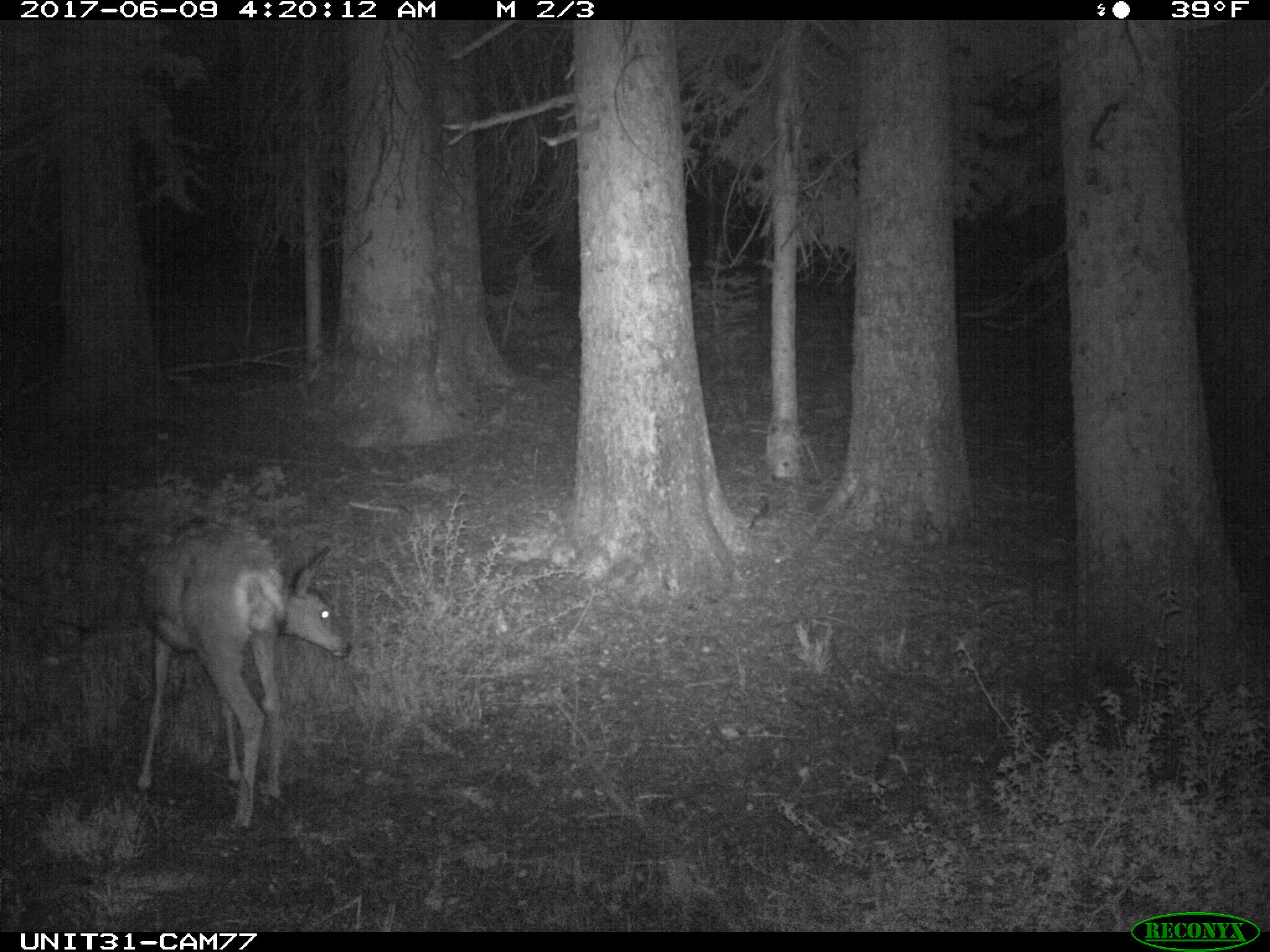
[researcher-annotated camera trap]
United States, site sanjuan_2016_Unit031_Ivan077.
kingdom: Animalia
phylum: Chordata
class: Mammalia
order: Artiodactyla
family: Cervidae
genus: Odocoileus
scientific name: Odocoileus hemionus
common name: mule deer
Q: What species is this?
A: Odocoileus hemionus (mule deer).